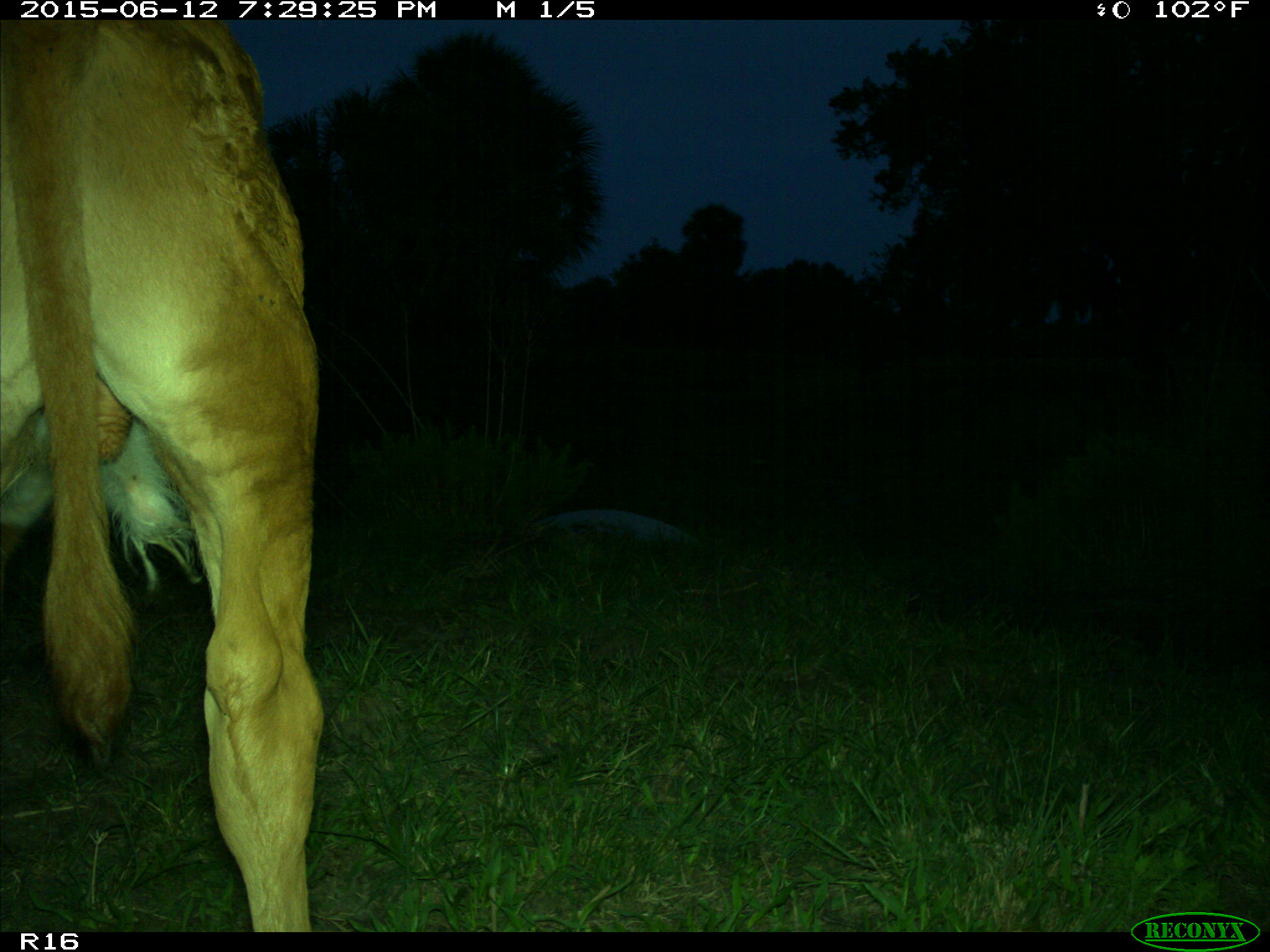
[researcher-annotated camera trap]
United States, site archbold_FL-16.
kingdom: Animalia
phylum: Chordata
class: Mammalia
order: Artiodactyla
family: Bovidae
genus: Bos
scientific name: Bos taurus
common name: domestic cow